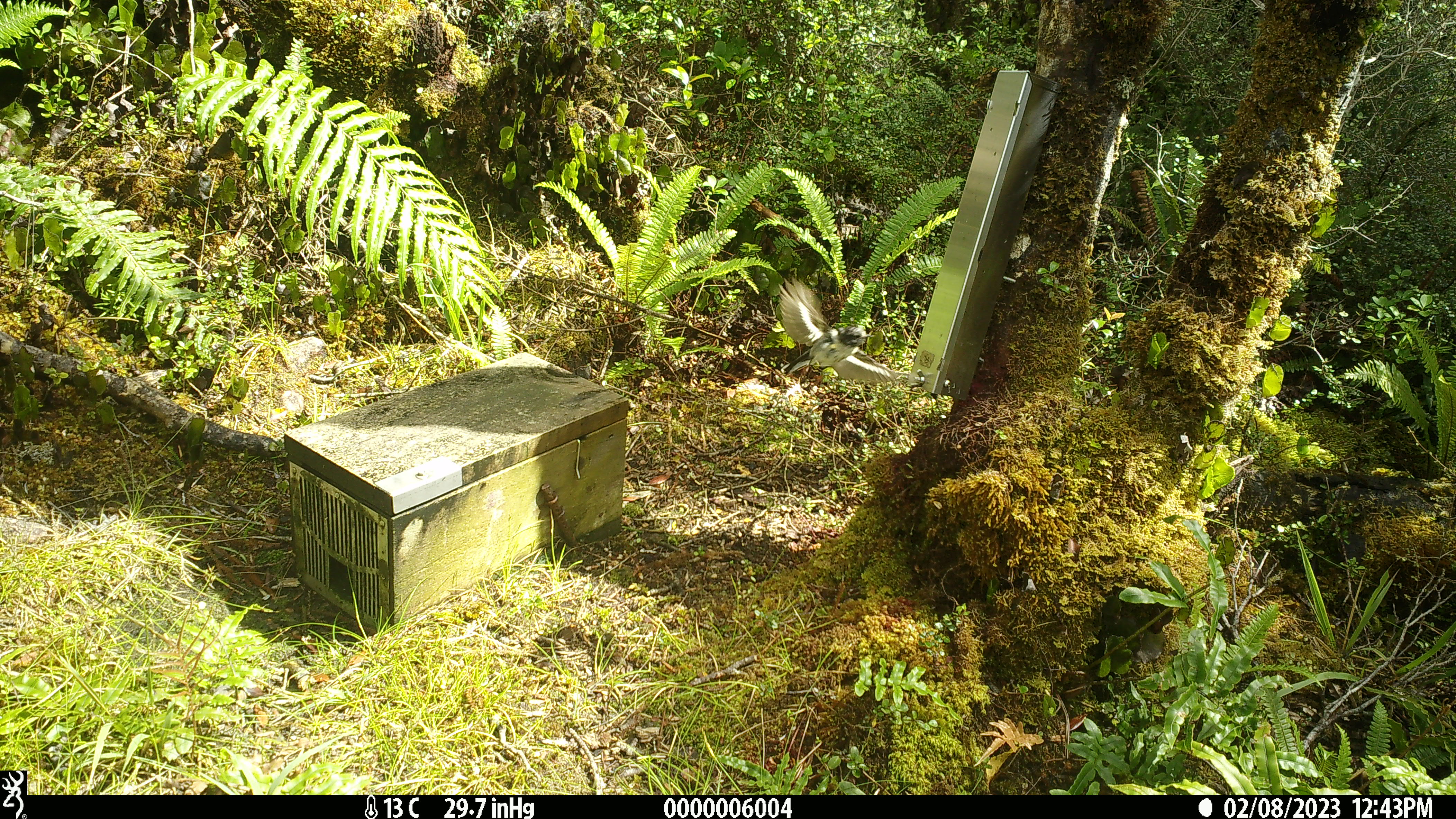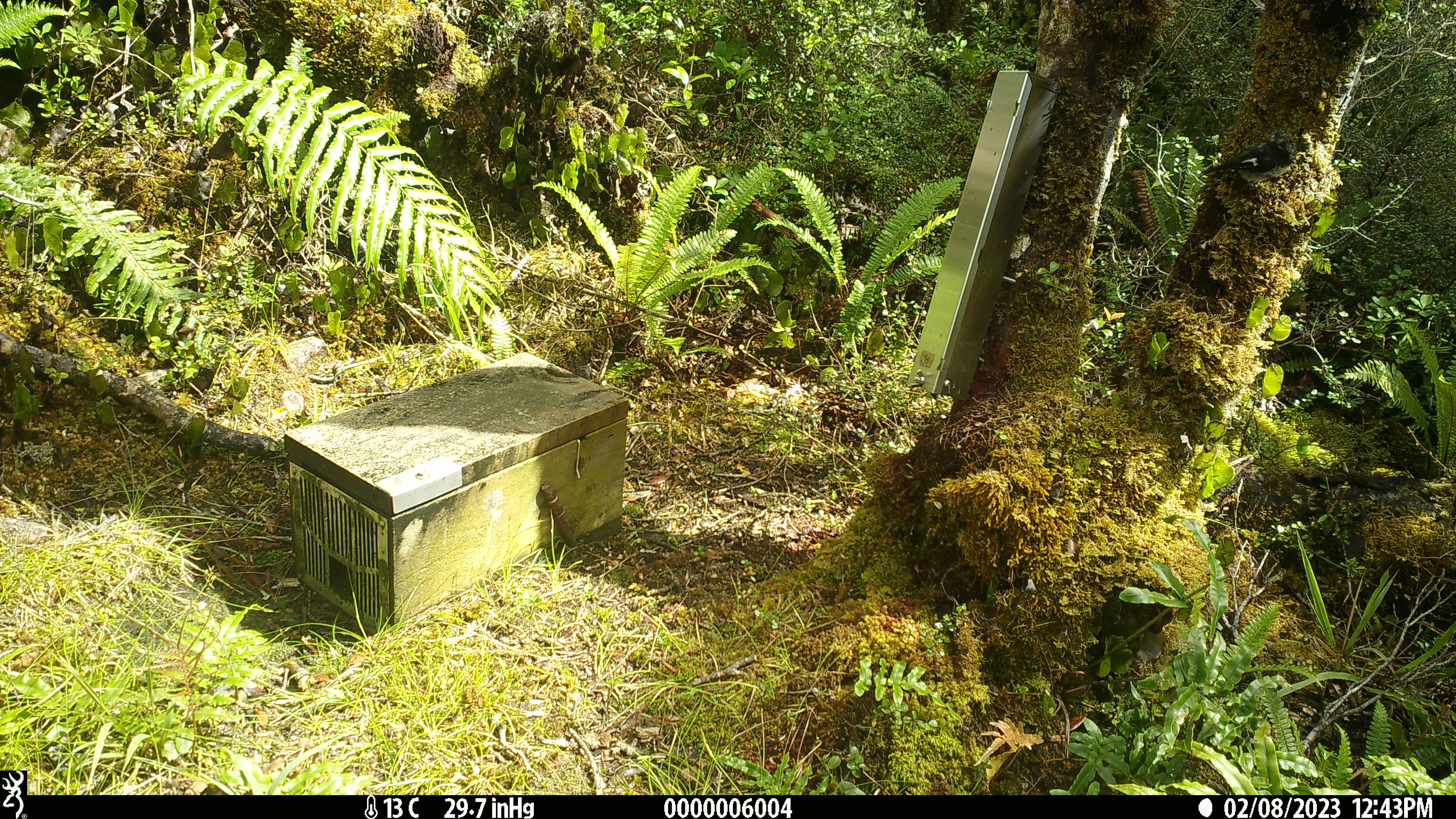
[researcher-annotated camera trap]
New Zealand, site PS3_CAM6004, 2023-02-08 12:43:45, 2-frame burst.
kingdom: Animalia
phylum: Chordata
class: Aves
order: Passeriformes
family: Petroicidae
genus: Petroica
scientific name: Petroica macrocephala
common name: tomtit